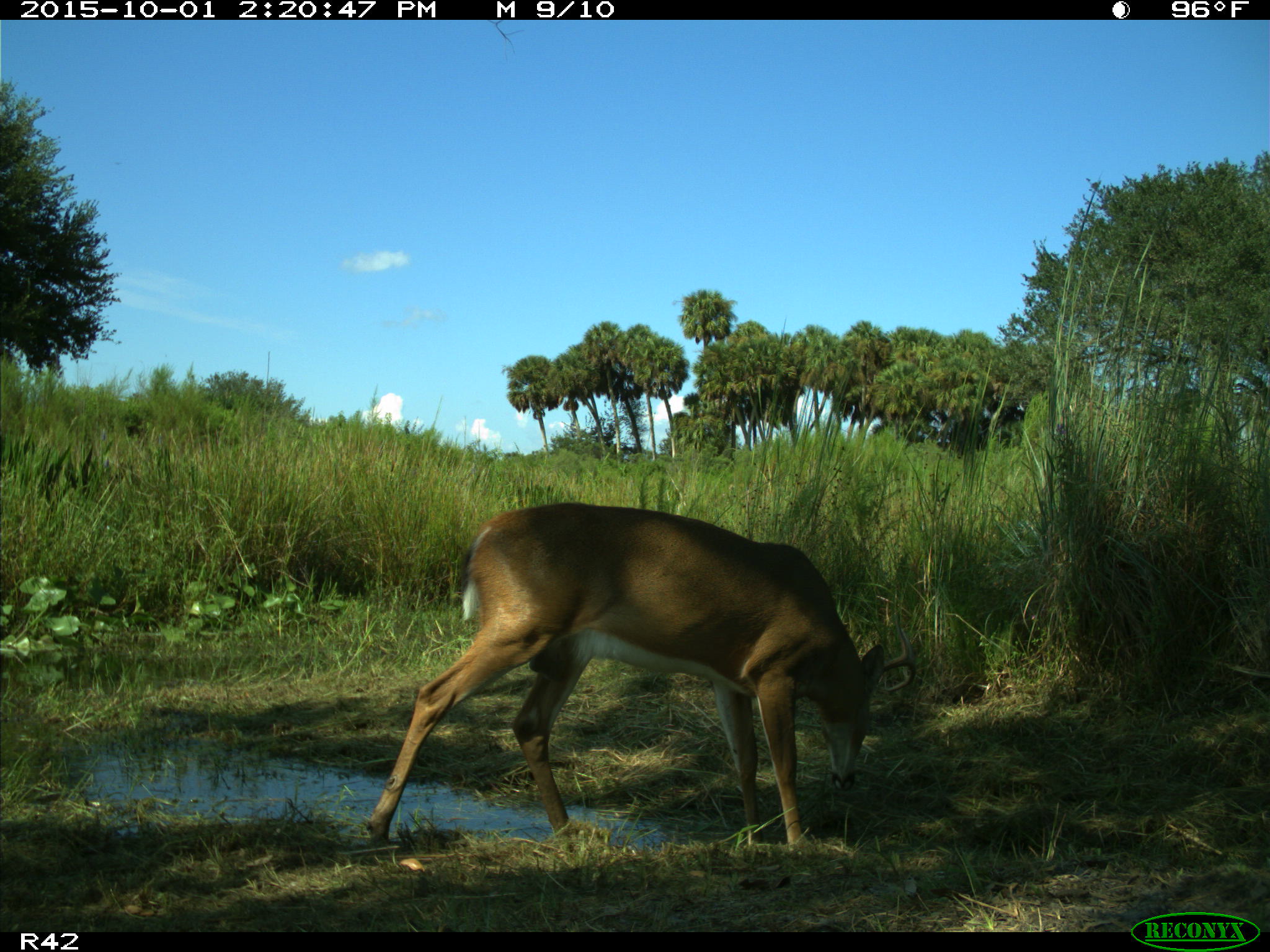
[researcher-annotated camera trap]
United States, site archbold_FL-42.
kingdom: Animalia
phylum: Chordata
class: Mammalia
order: Artiodactyla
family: Cervidae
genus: Odocoileus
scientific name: Odocoileus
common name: deer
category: unidentified deer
Unidentified deer (deer) (Odocoileus).